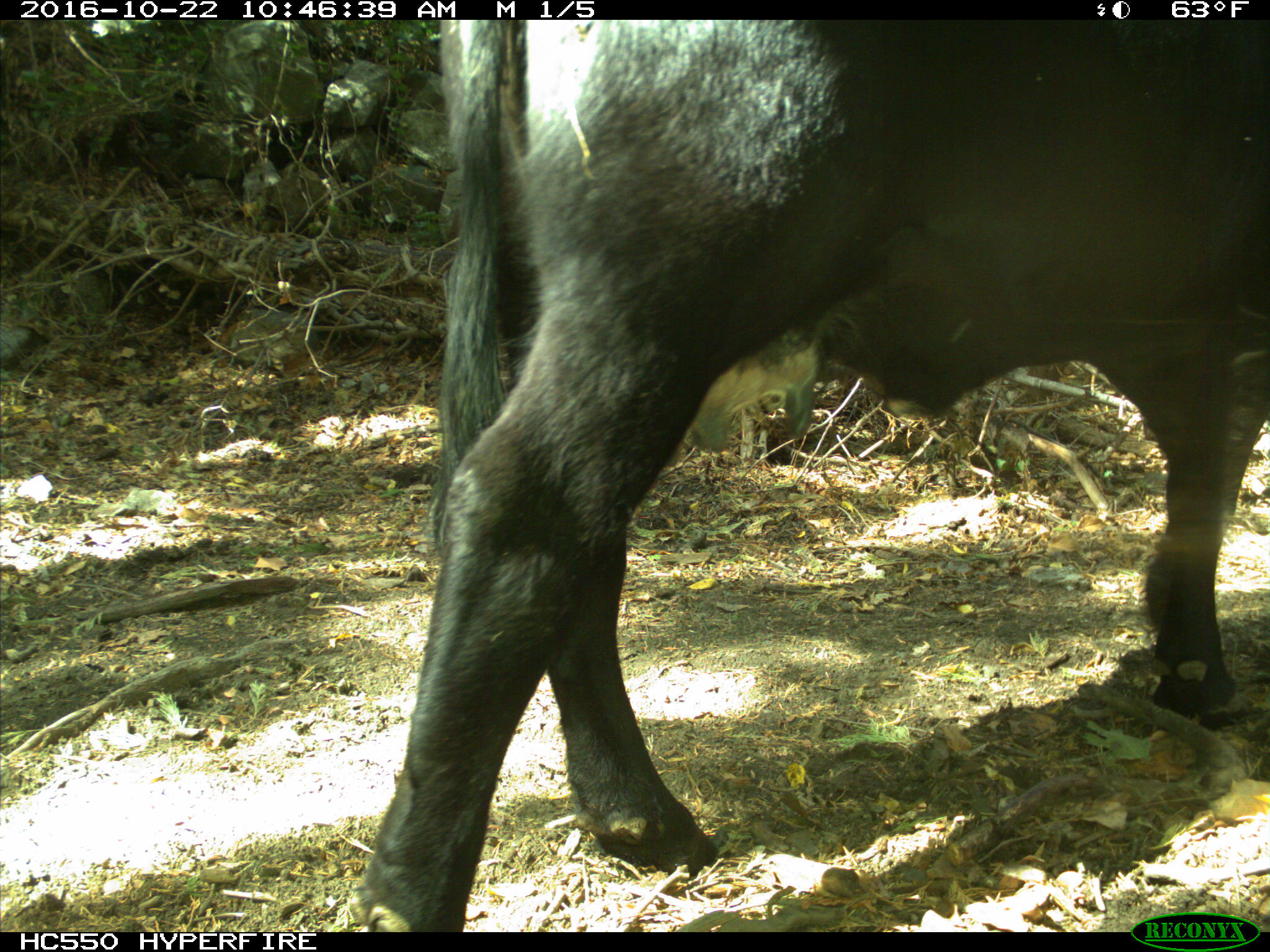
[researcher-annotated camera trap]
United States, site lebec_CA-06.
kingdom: Animalia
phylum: Chordata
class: Mammalia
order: Artiodactyla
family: Bovidae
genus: Bos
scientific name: Bos taurus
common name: domestic cow